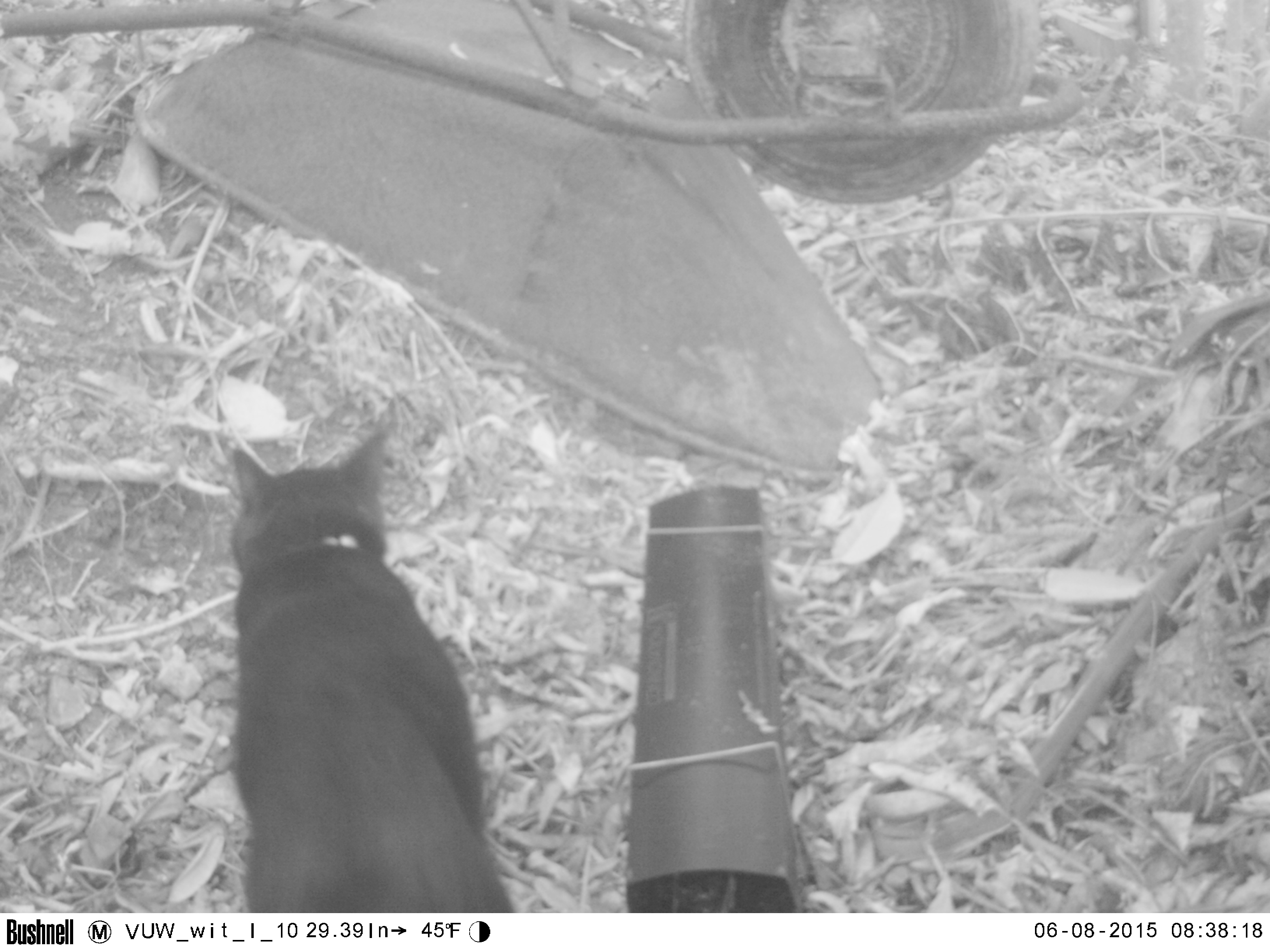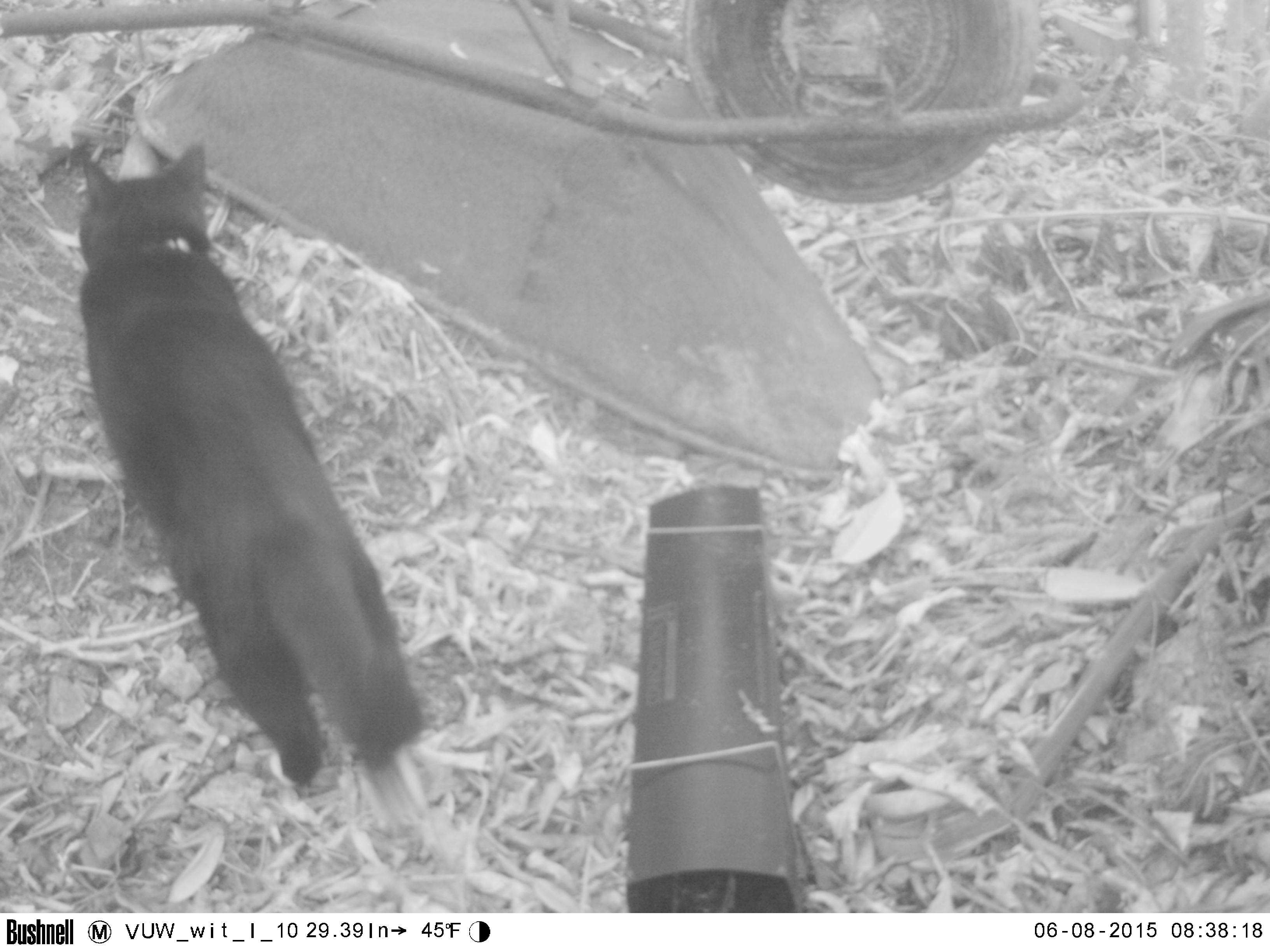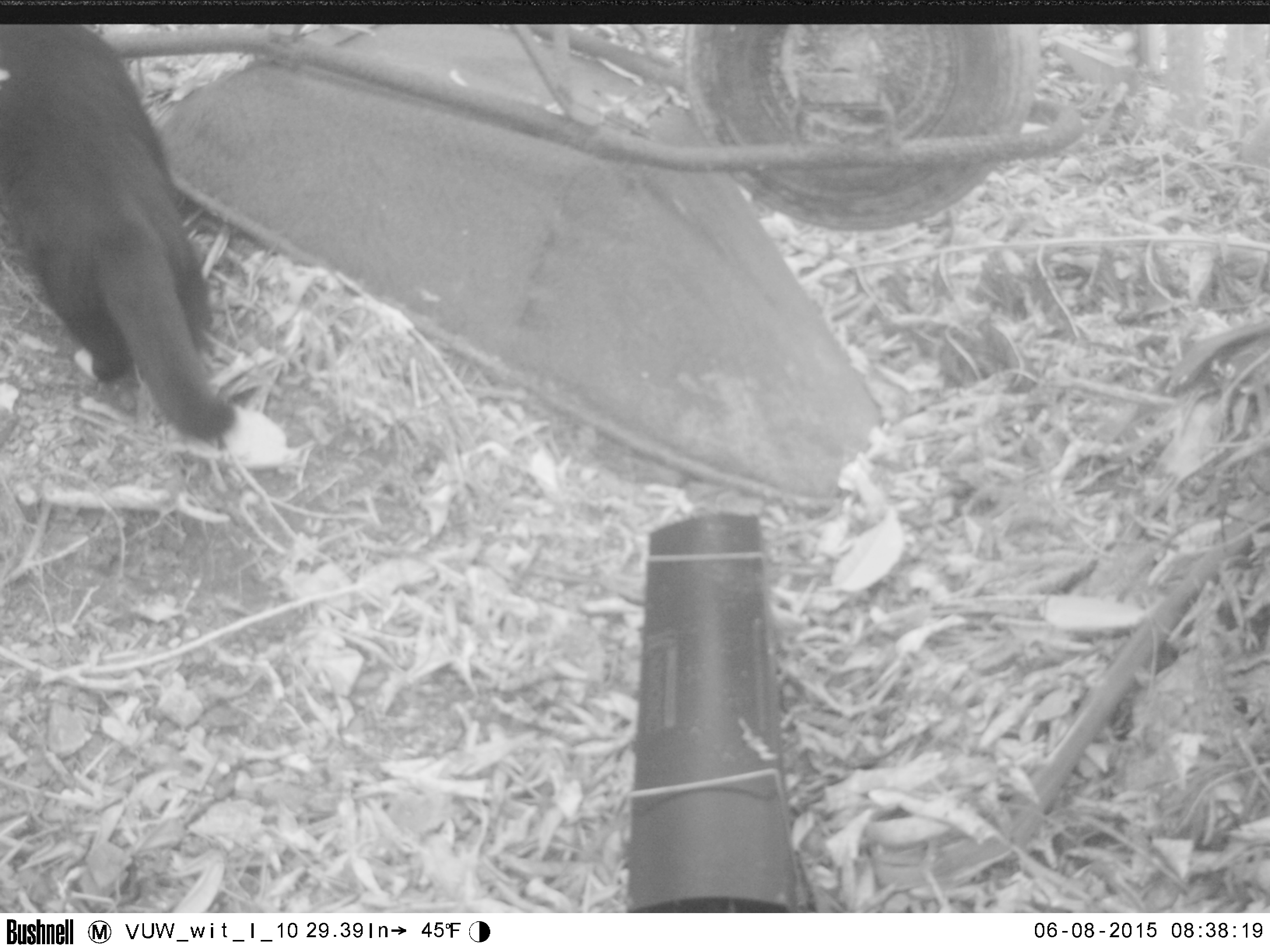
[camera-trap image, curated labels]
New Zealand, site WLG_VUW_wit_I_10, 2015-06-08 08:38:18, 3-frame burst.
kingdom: Animalia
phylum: Chordata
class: Mammalia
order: Carnivora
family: Felidae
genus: Felis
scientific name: Felis catus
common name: domestic cat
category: cat